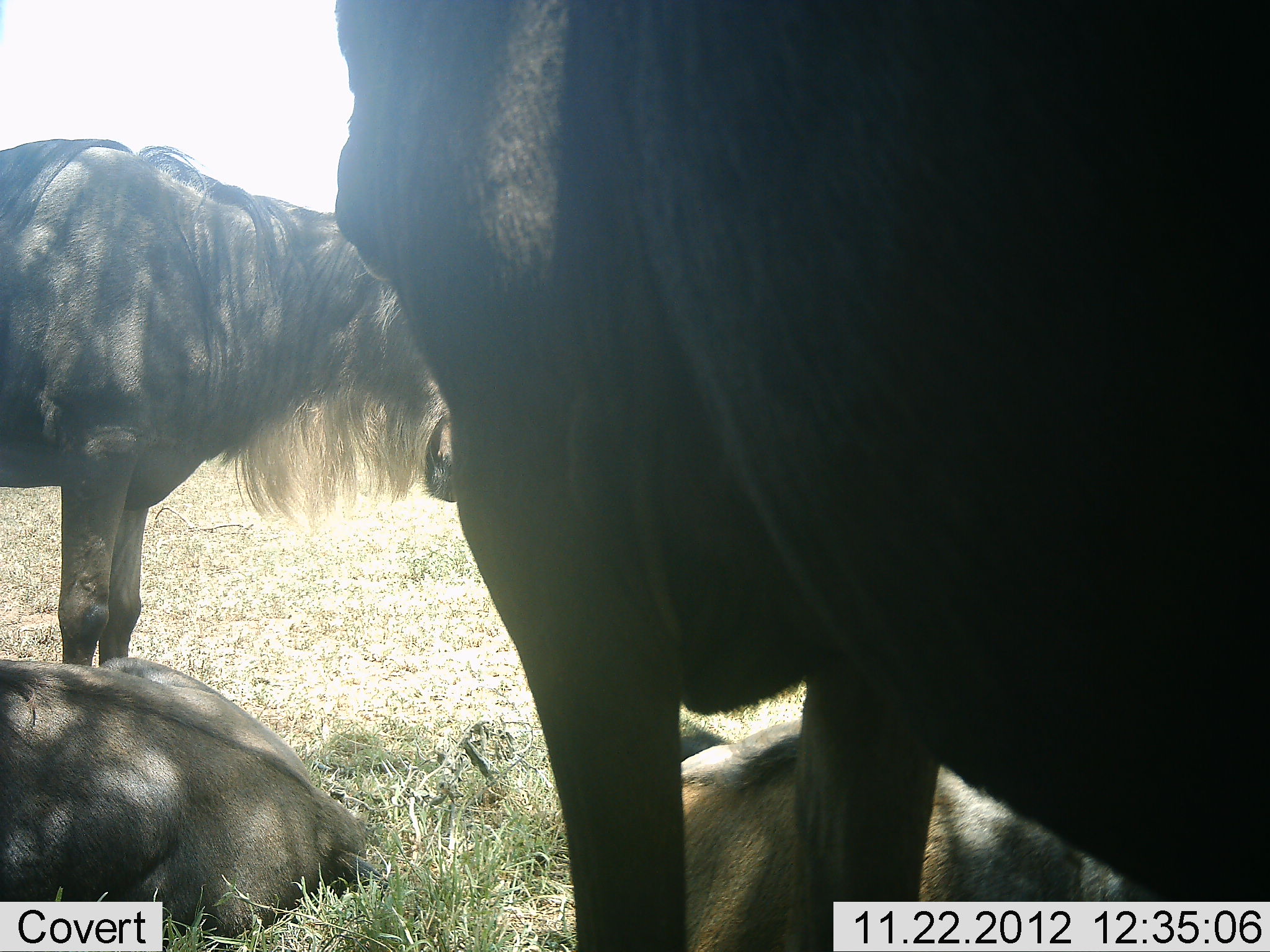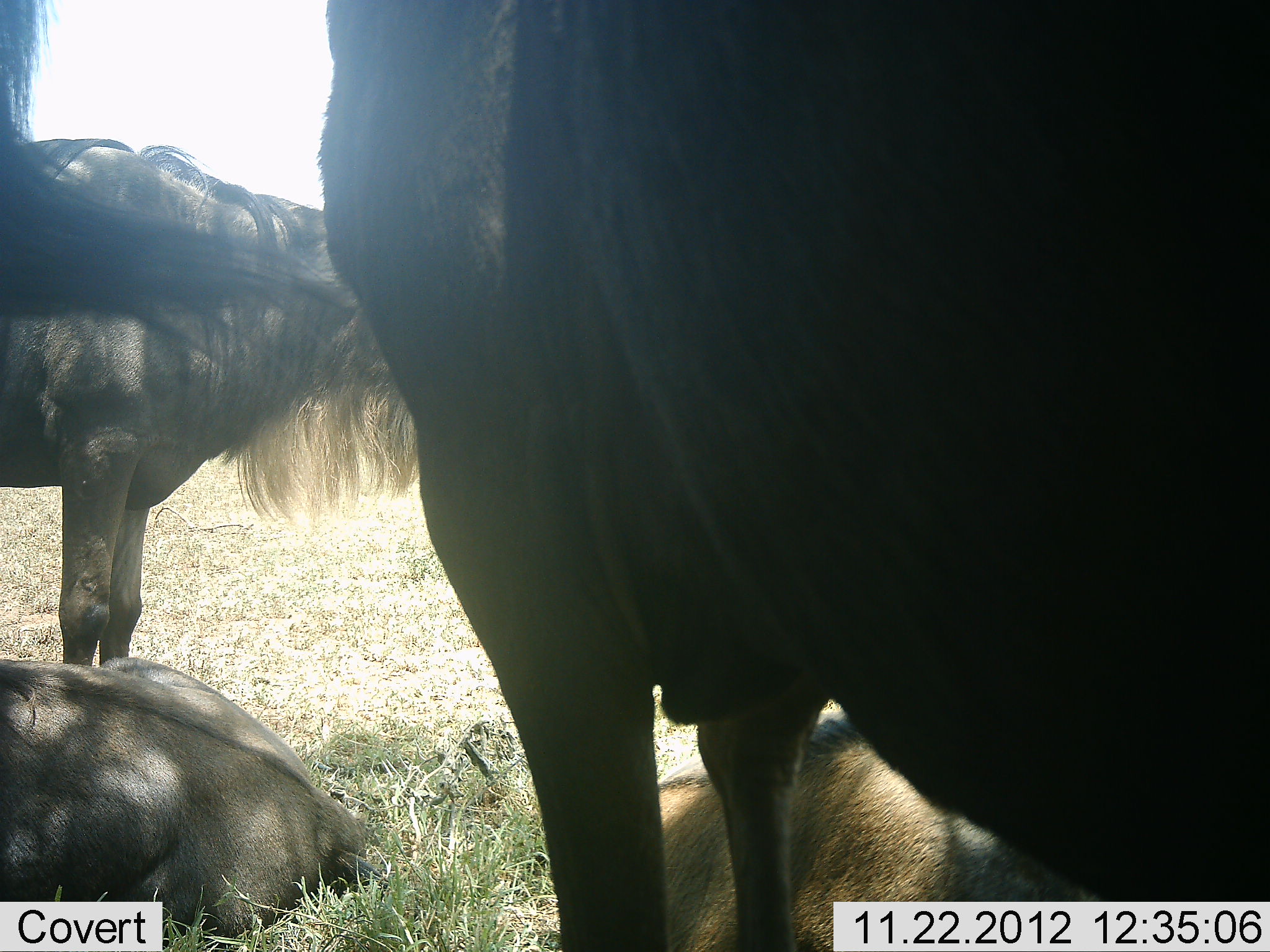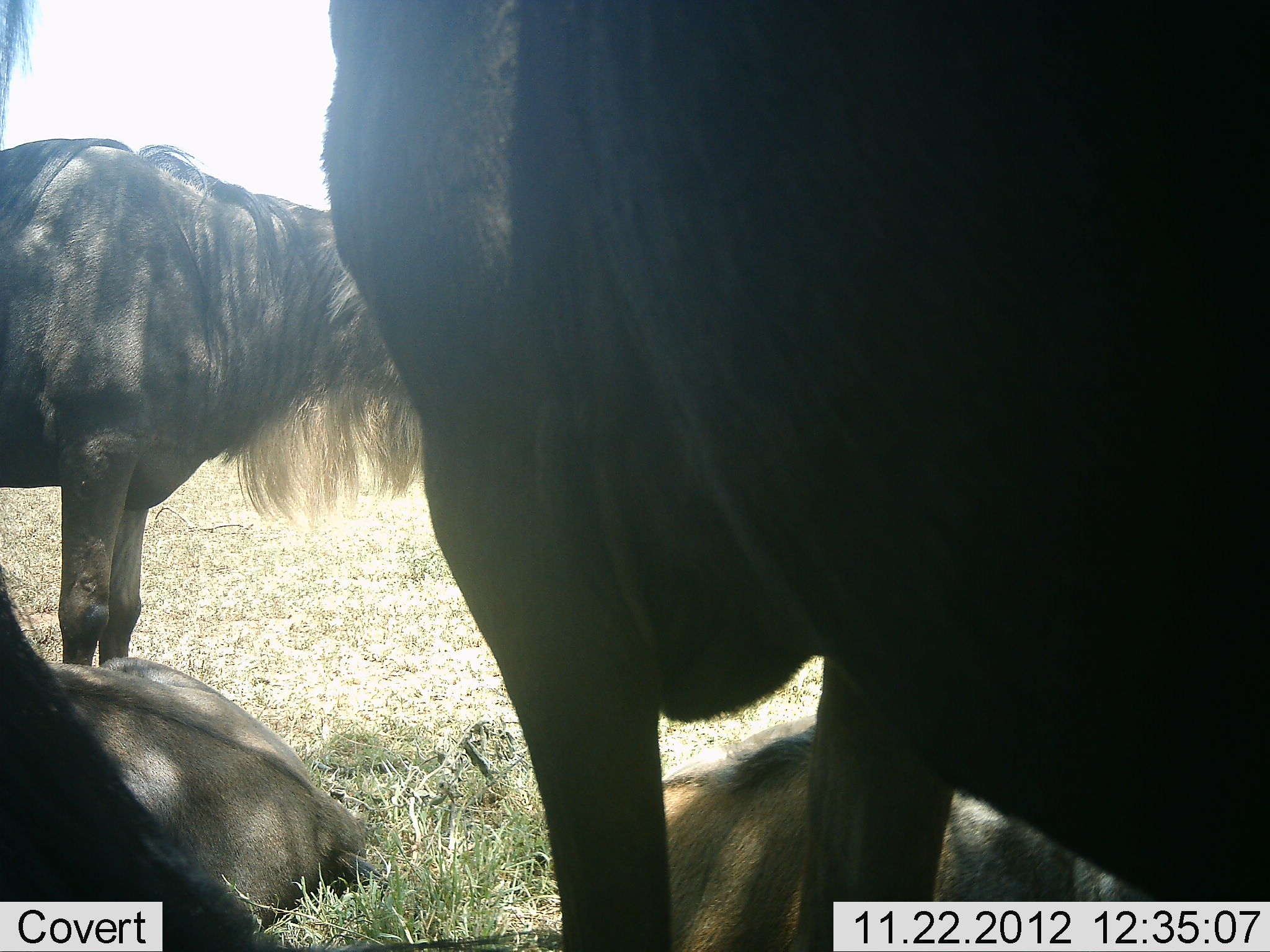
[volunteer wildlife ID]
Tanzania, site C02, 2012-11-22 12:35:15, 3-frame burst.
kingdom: Animalia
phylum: Chordata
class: Mammalia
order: Artiodactyla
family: Bovidae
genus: Connochaetes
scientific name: Connochaetes taurinus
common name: blue wildebeest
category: wildebeest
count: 4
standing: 74%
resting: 91%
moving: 6%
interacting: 3%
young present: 6%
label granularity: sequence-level